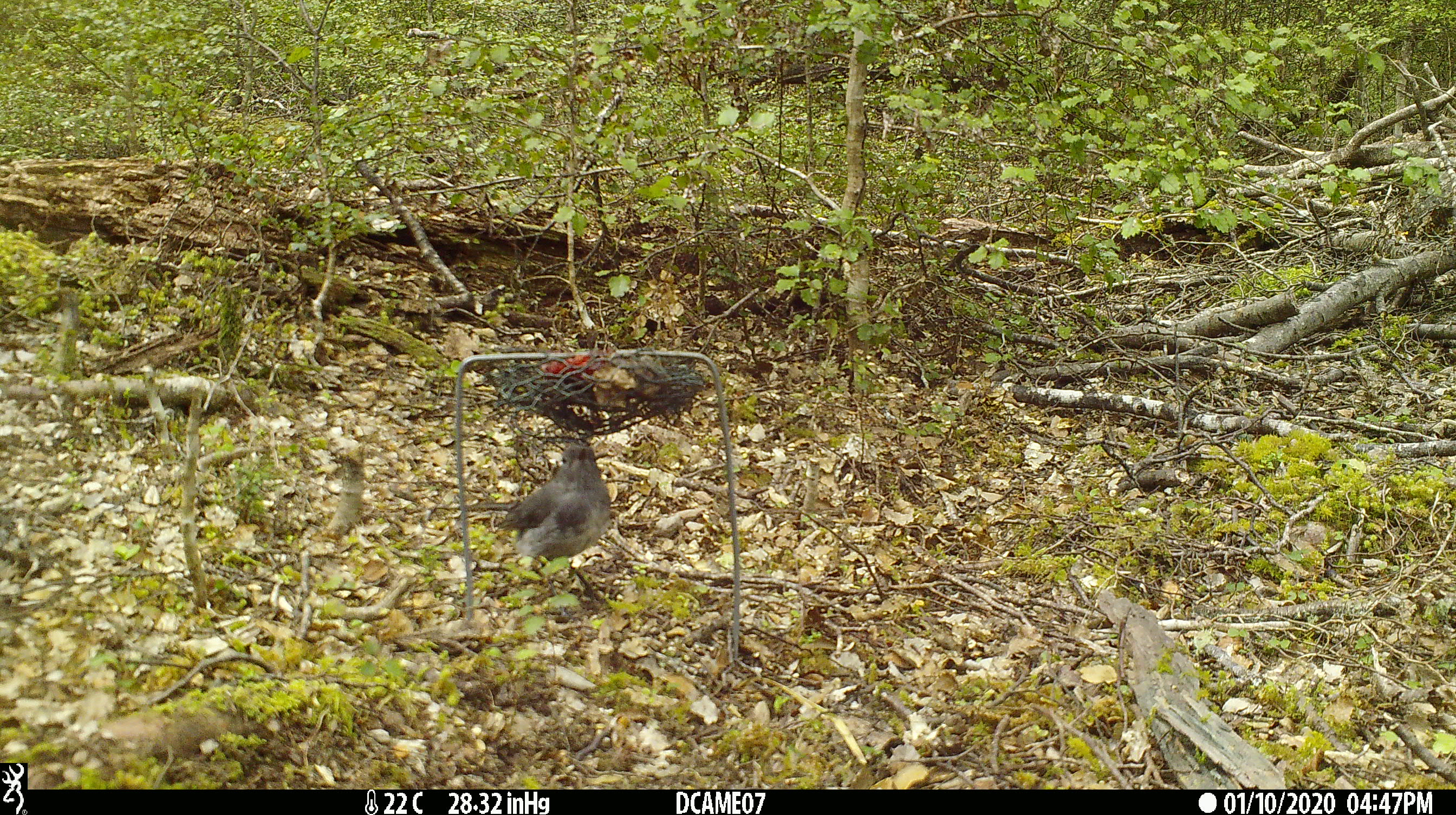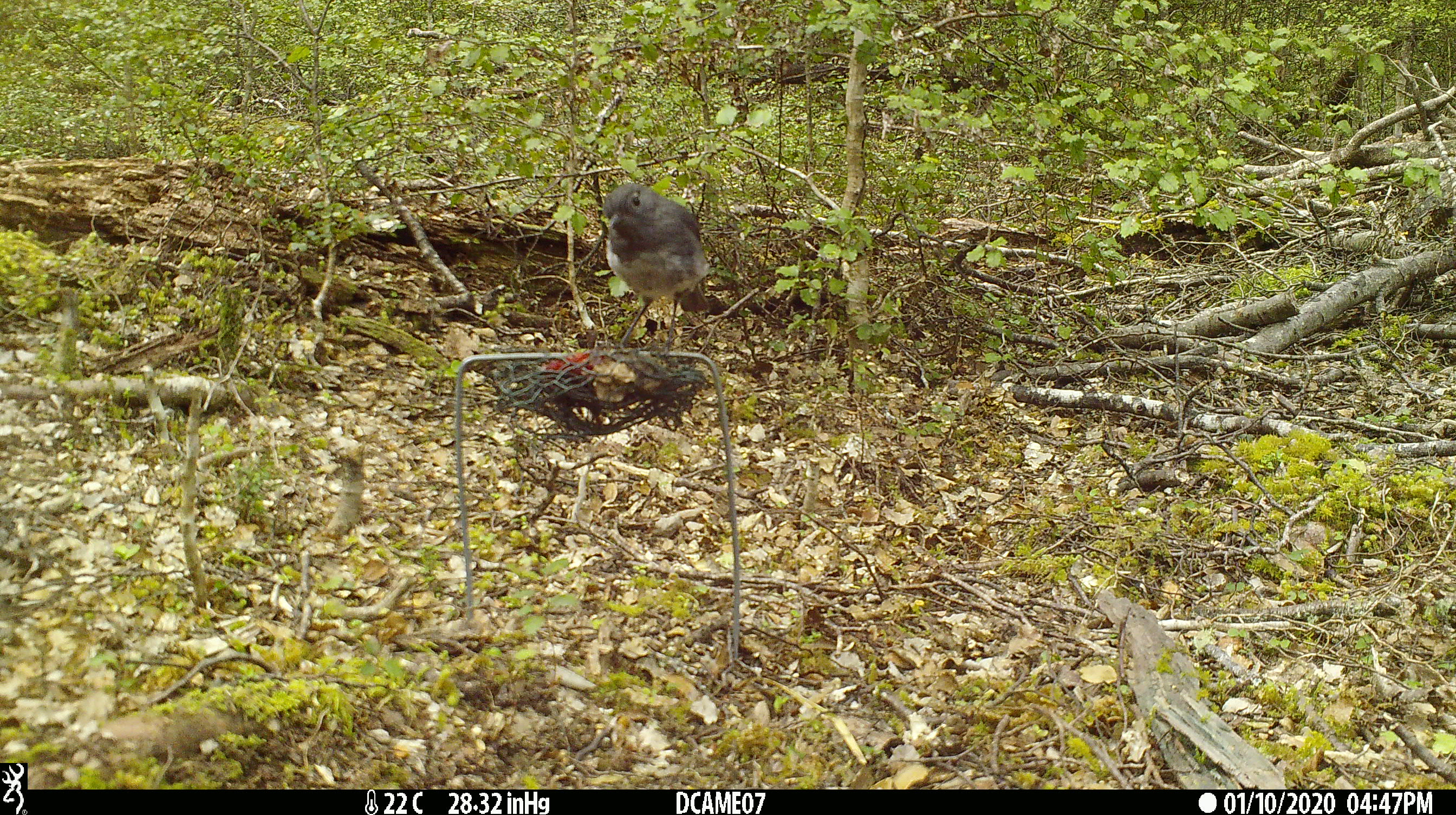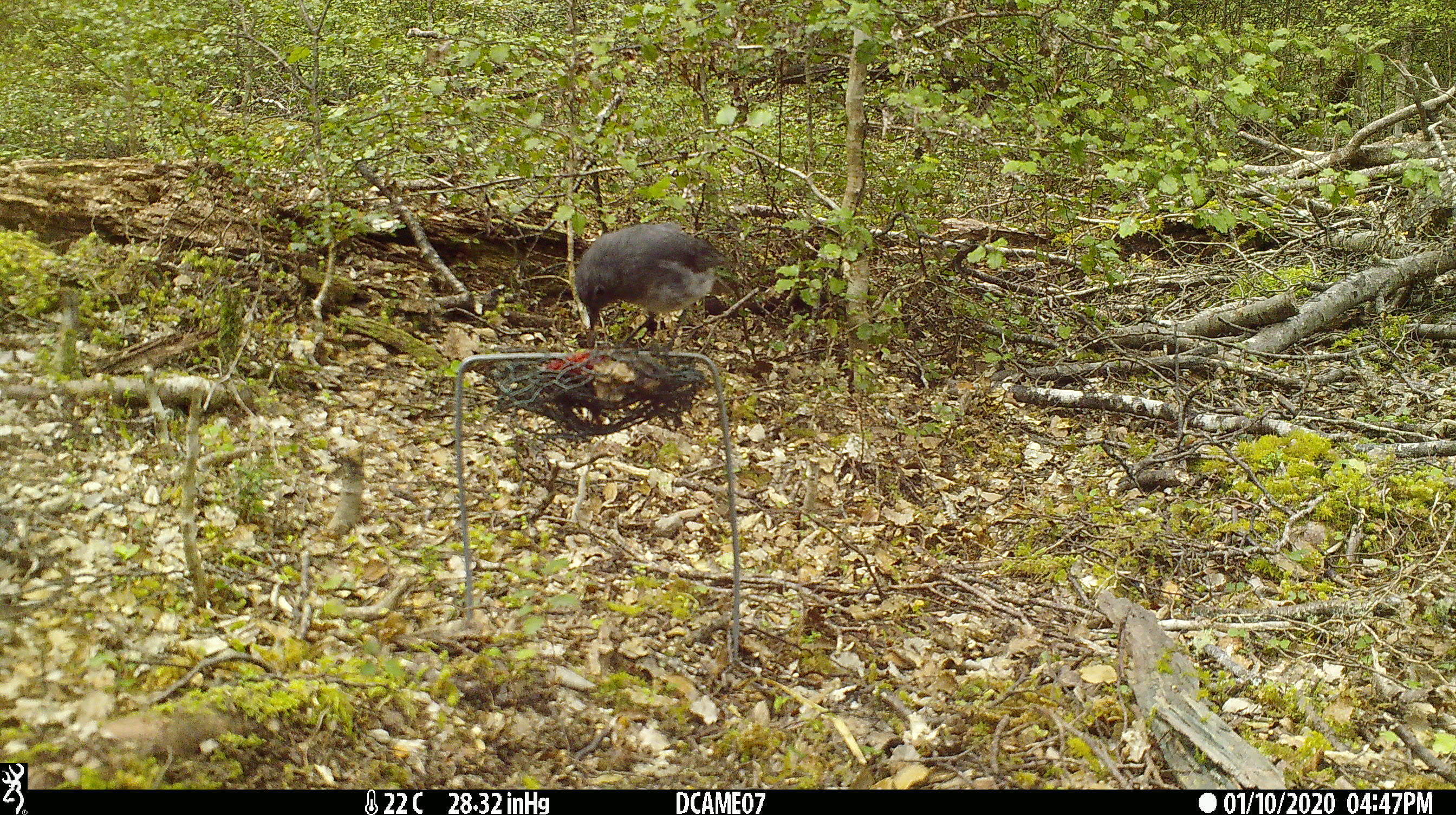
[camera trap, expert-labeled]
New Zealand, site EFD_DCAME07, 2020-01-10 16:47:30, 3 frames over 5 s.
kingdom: Animalia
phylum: Chordata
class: Aves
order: Passeriformes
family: Petroicidae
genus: Petroica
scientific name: Petroica australis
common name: new zealand robin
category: robin